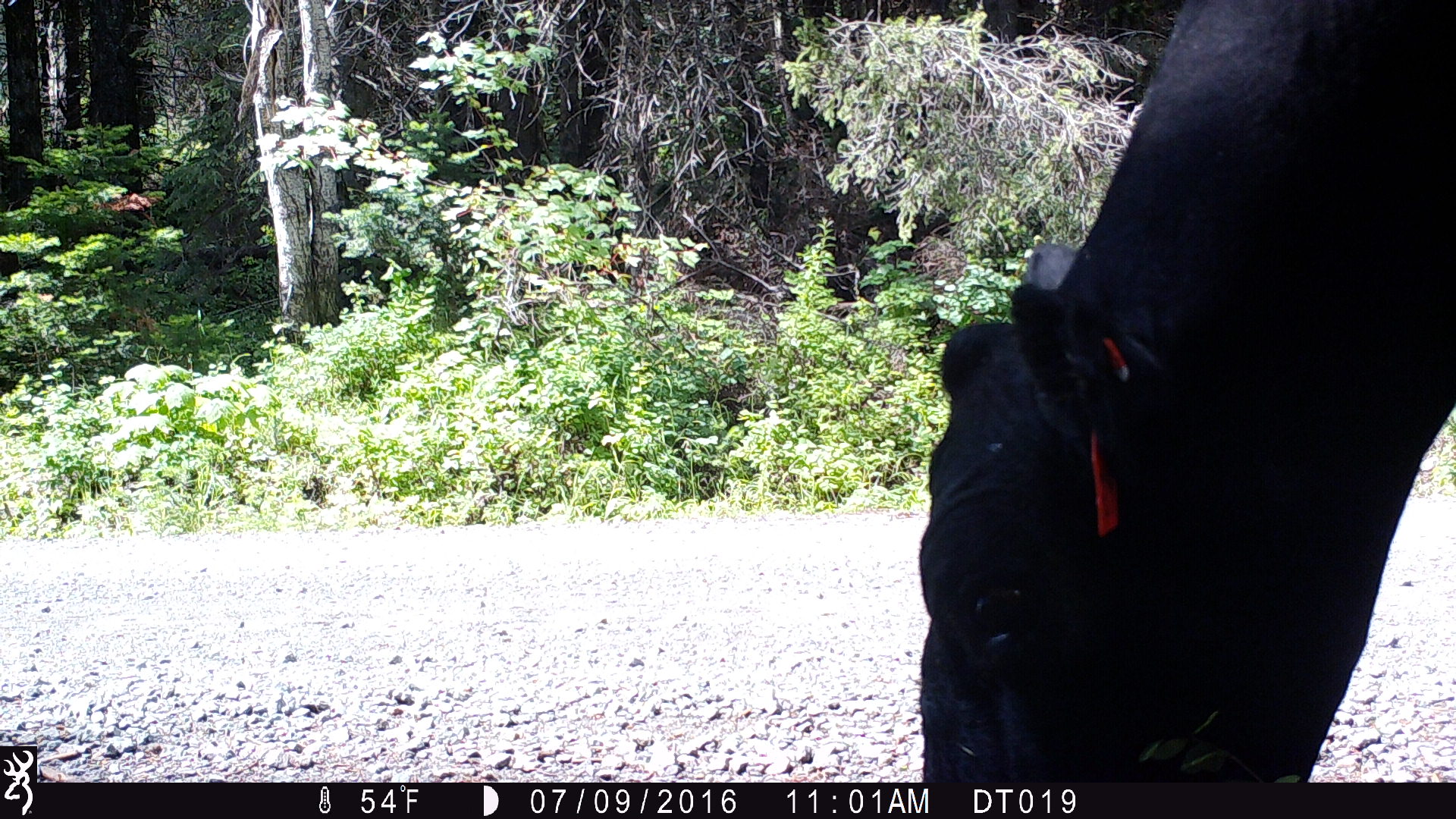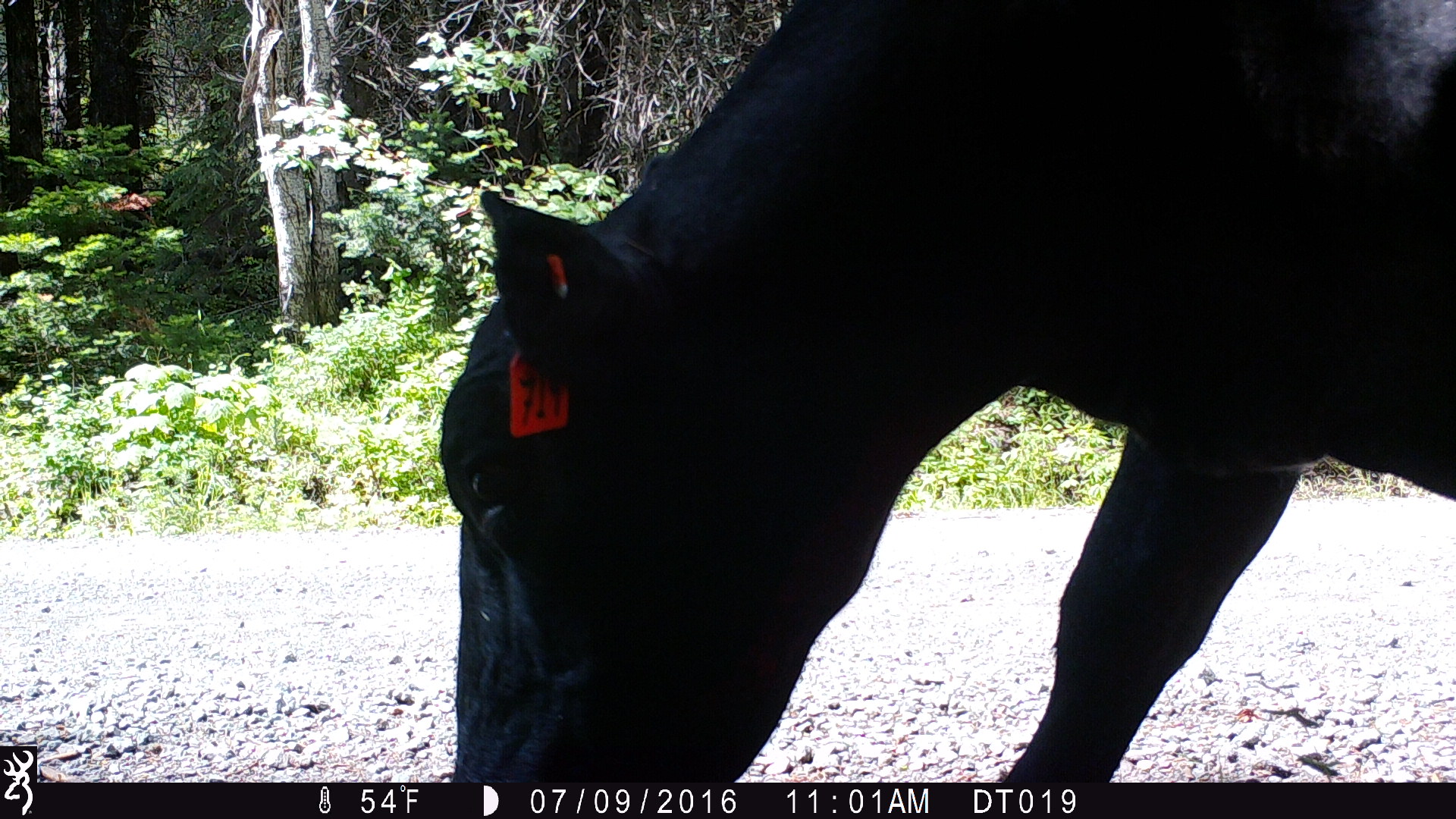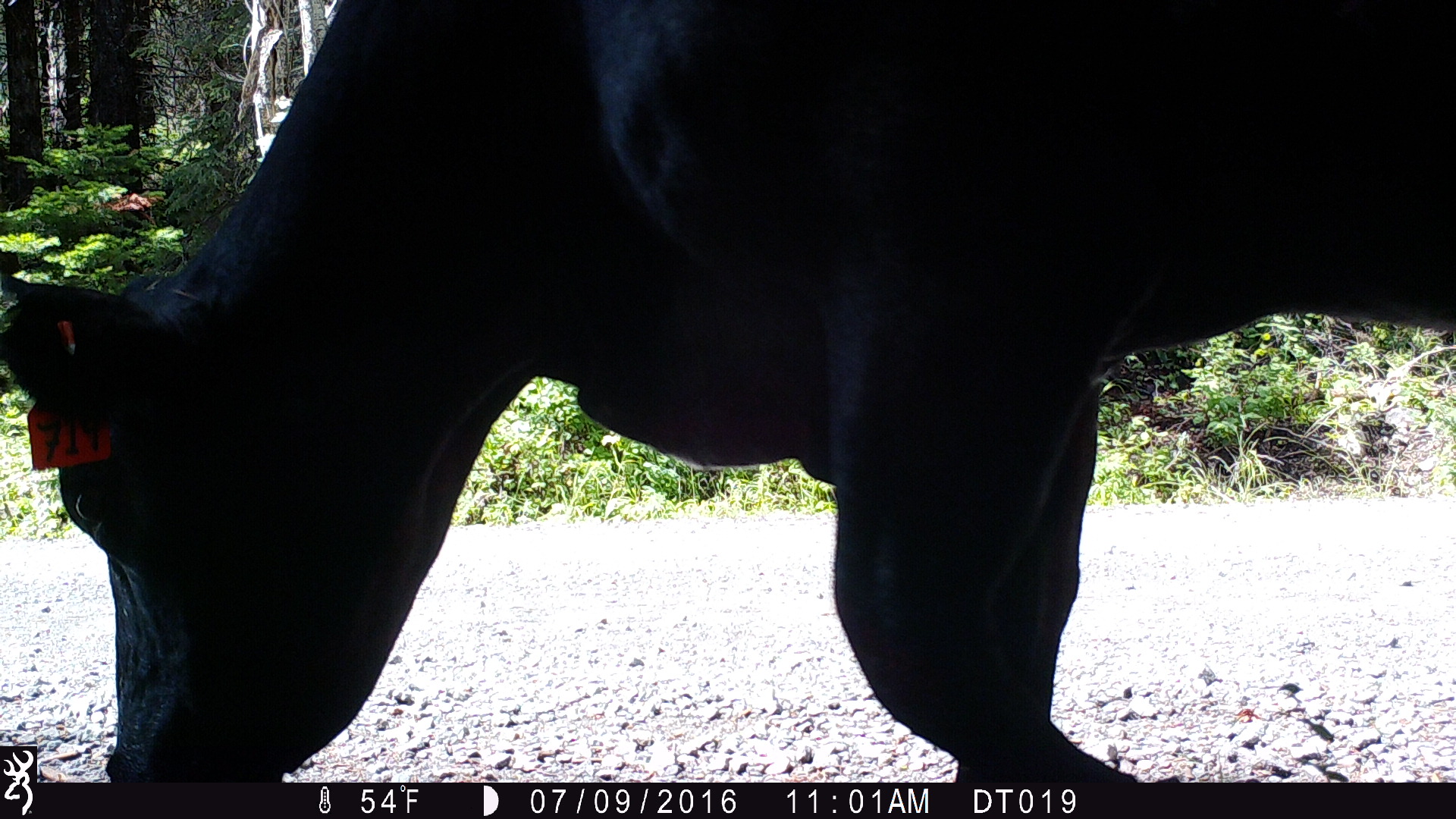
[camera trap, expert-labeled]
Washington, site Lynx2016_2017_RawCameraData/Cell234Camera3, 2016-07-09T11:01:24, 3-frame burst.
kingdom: Animalia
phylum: Chordata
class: Mammalia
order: Artiodactyla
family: Bovidae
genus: Bos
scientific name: Bos taurus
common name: domestic cattle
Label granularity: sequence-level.